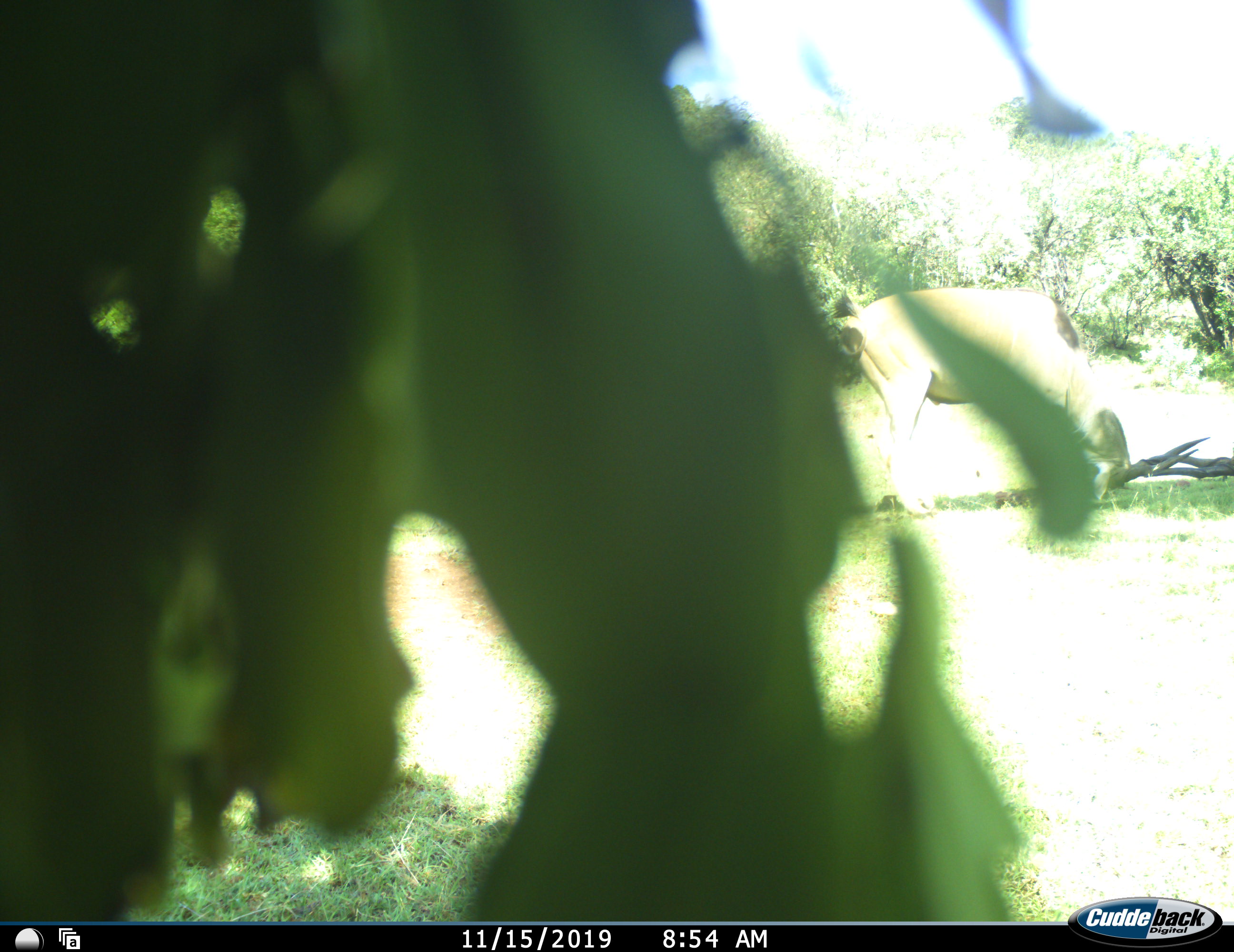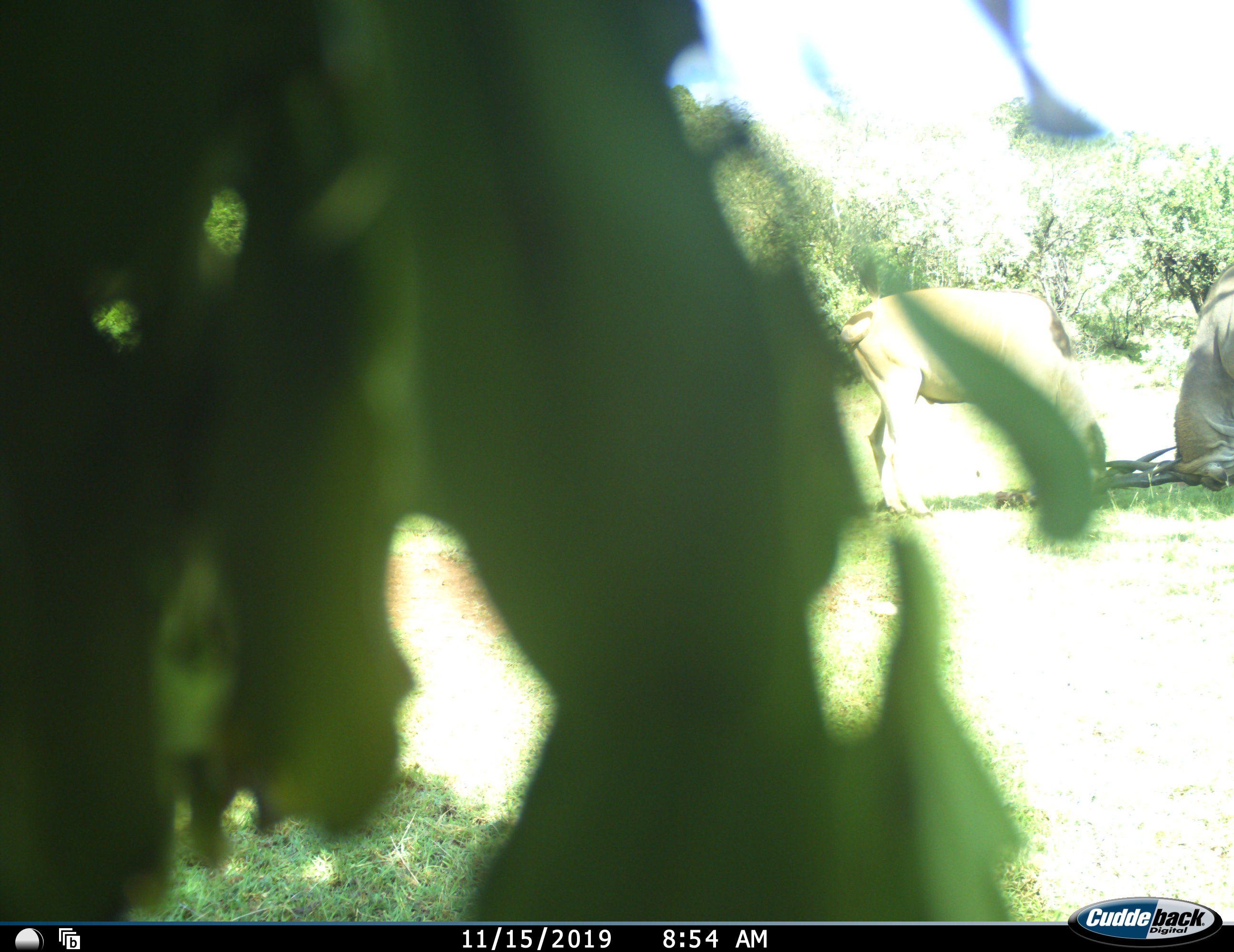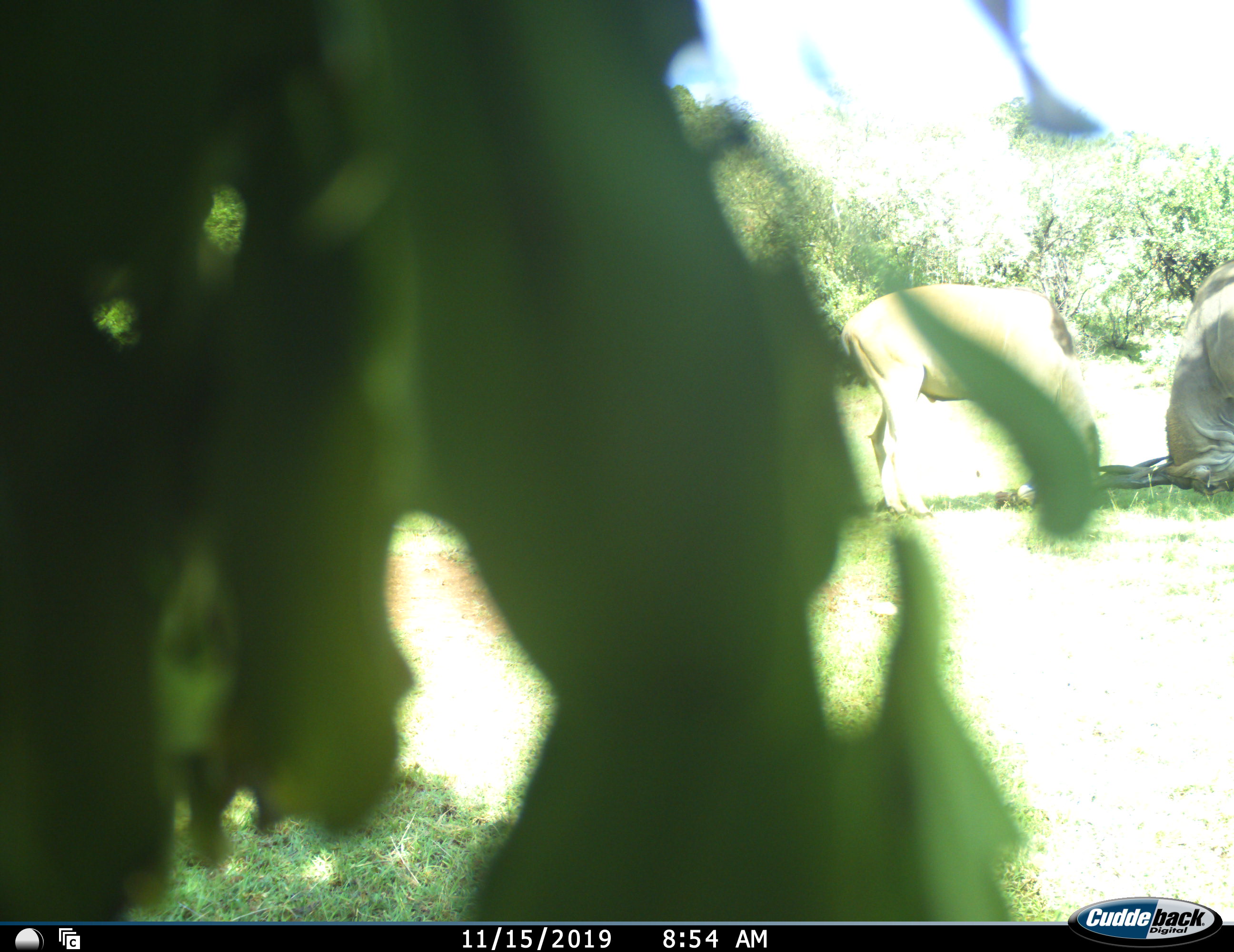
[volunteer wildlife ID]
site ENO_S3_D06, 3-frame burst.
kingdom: Animalia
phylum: Chordata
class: Mammalia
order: Artiodactyla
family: Bovidae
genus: Tragelaphus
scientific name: Tragelaphus oryx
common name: eland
Eland (Tragelaphus oryx), count 2. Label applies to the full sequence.